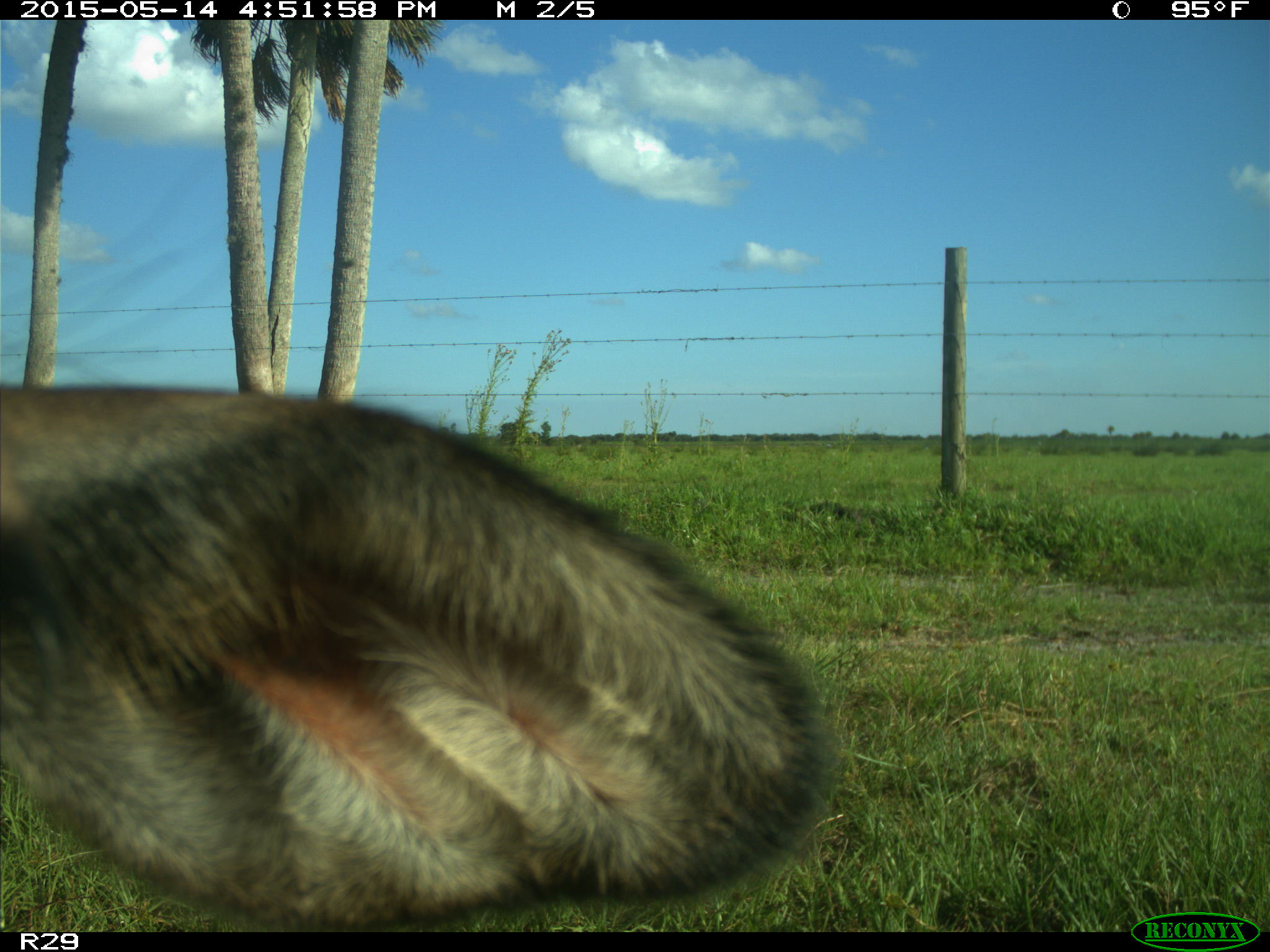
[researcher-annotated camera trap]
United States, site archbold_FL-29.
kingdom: Animalia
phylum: Chordata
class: Mammalia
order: Artiodactyla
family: Bovidae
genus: Bos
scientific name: Bos taurus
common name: domestic cow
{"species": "Bos taurus (domestic cow)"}